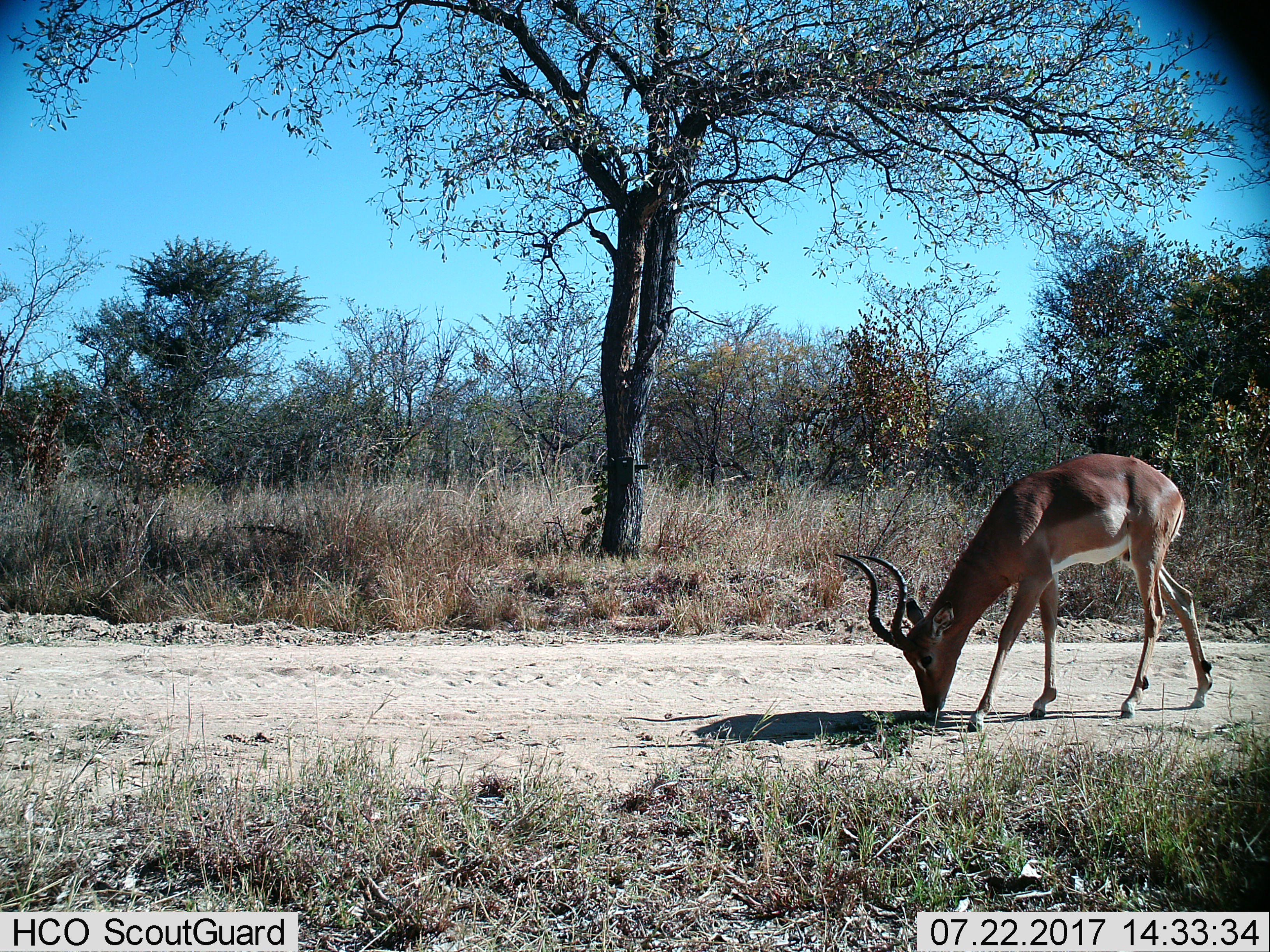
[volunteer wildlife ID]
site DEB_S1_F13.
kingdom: Animalia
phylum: Chordata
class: Mammalia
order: Artiodactyla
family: Bovidae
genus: Aepyceros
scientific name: Aepyceros melampus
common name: impala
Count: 1.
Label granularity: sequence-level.